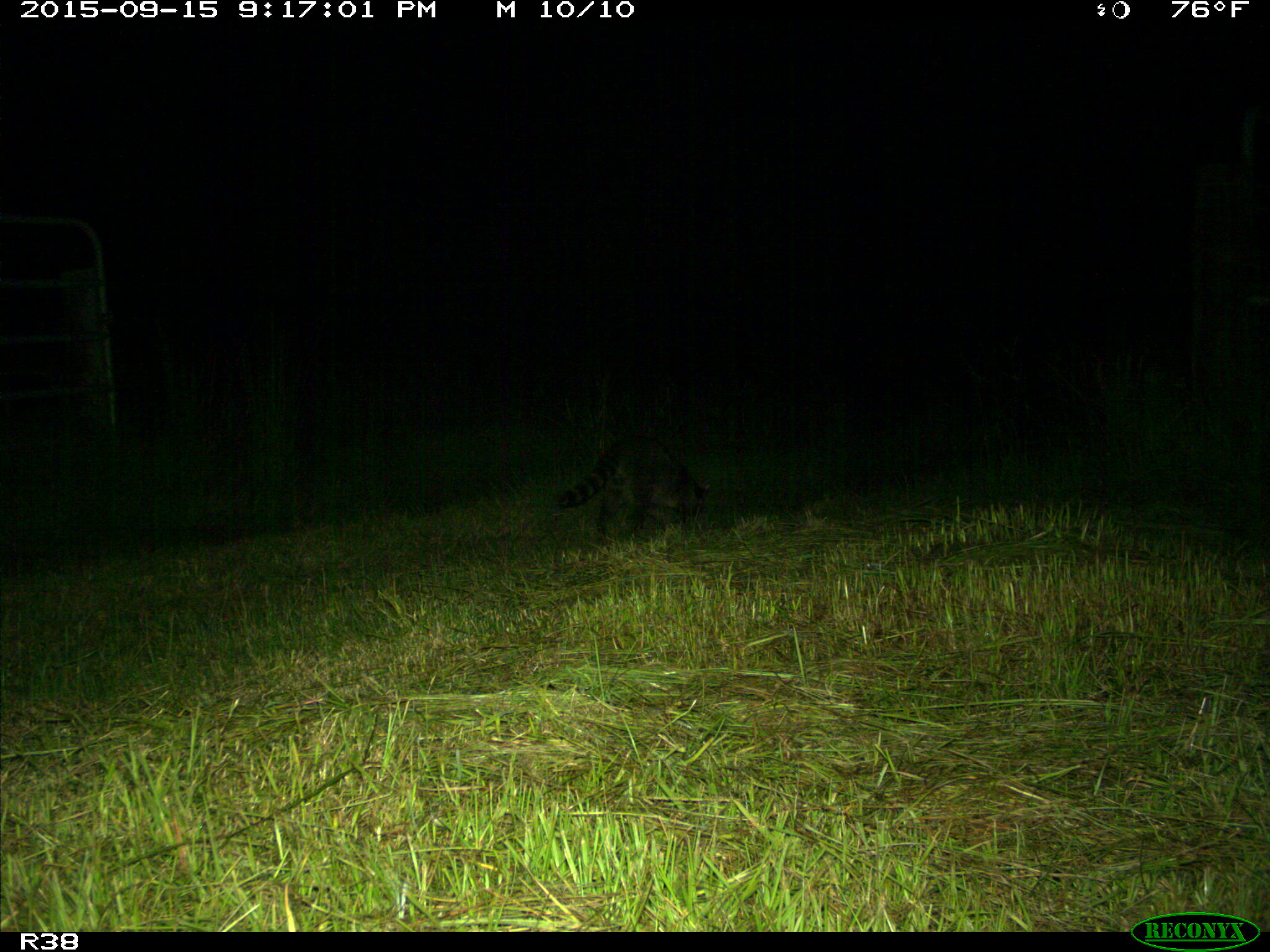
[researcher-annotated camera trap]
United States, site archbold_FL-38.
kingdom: Animalia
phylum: Chordata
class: Mammalia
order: Carnivora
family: Procyonidae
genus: Procyon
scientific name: Procyon lotor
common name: common raccoon